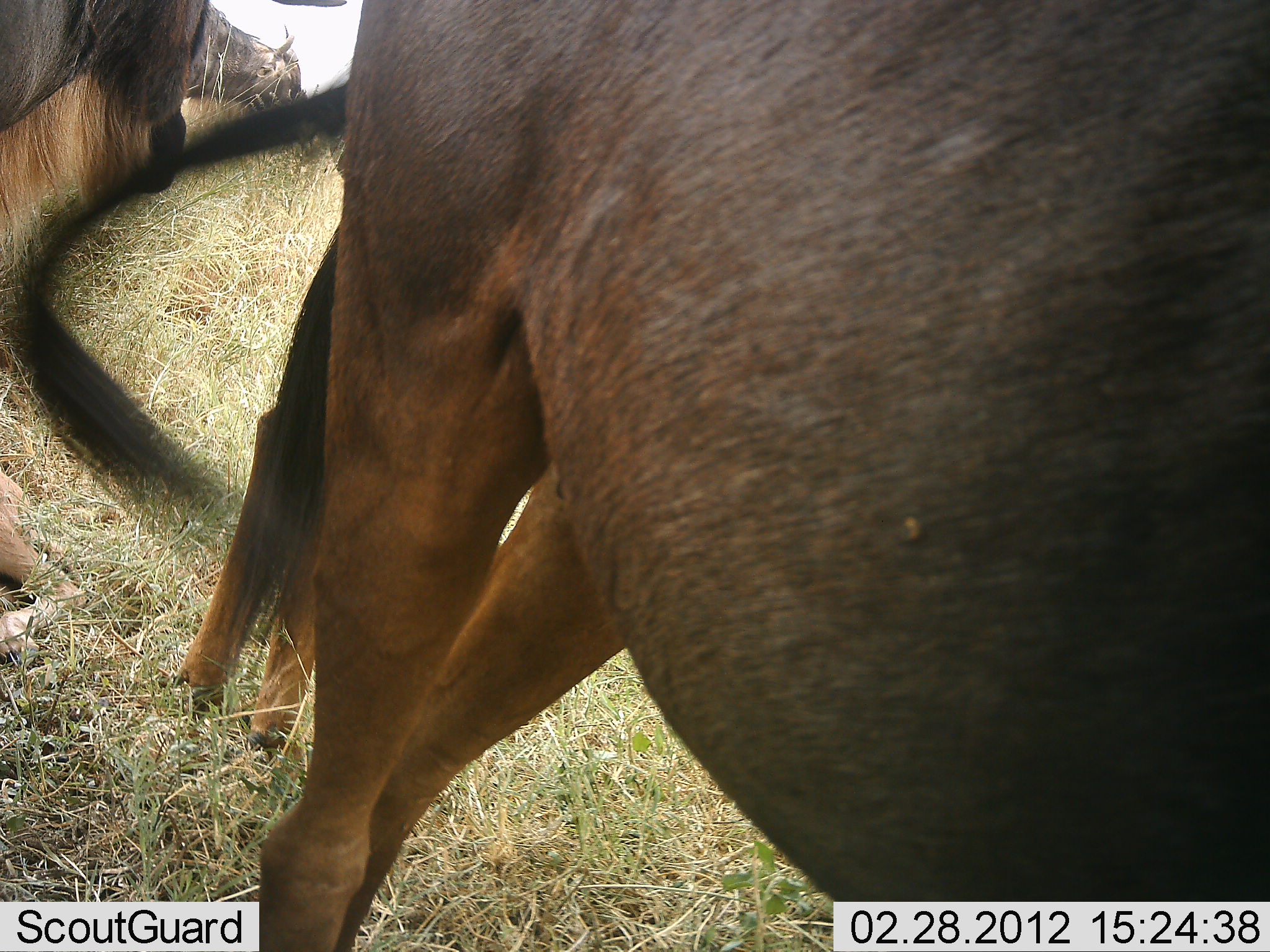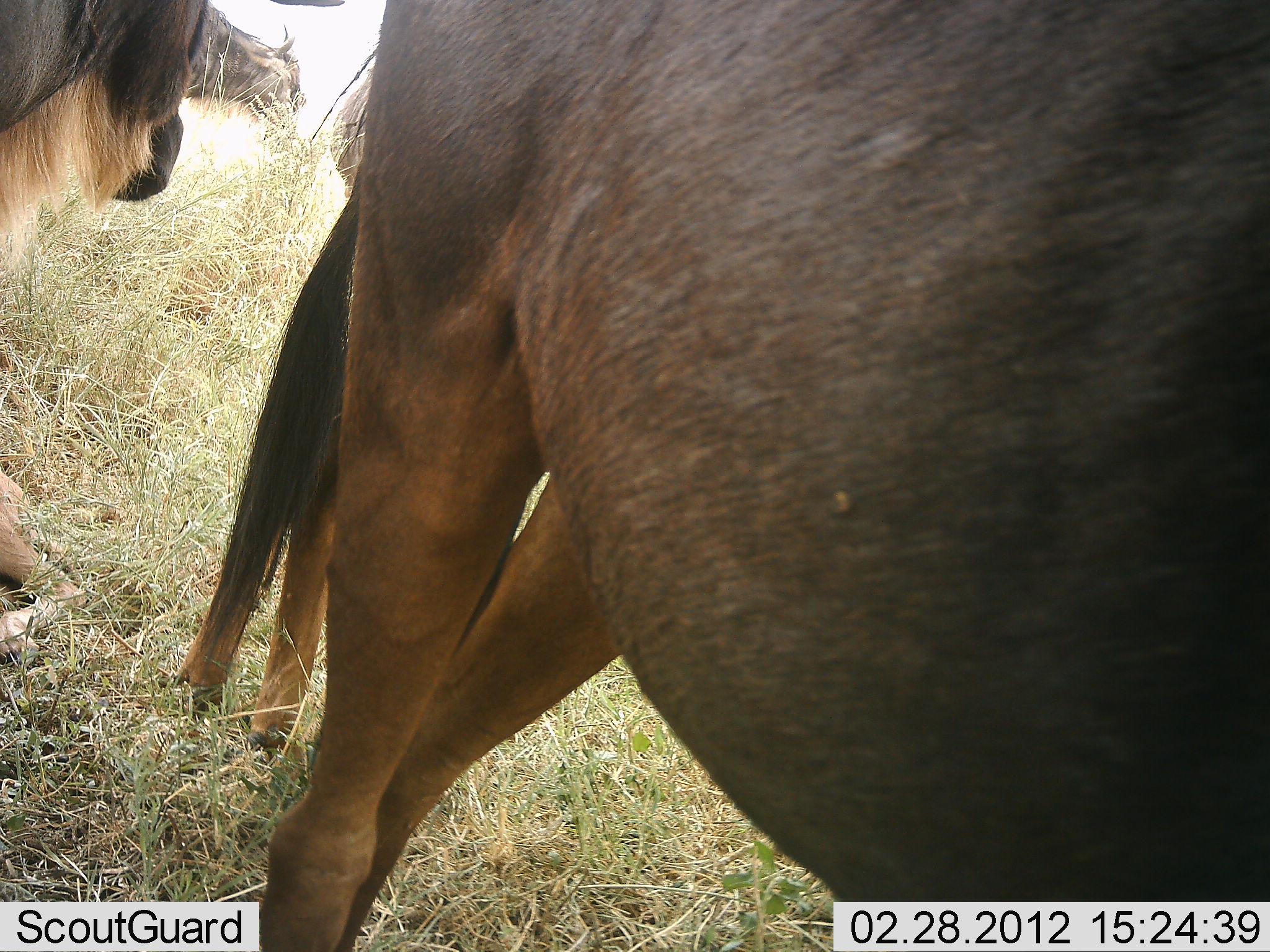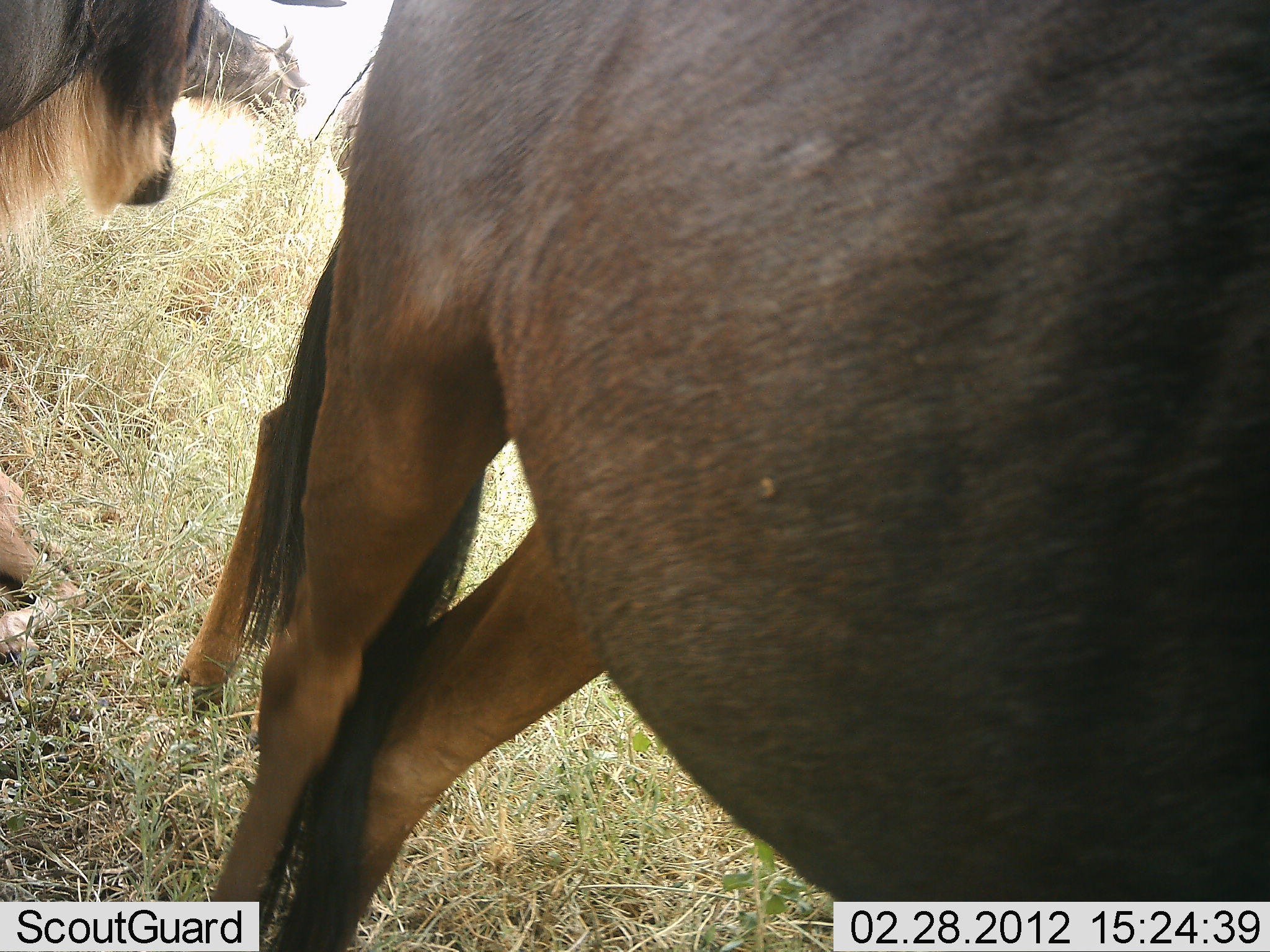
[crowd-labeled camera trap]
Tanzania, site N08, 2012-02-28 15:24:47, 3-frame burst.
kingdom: Animalia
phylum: Chordata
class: Mammalia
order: Artiodactyla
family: Bovidae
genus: Connochaetes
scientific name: Connochaetes taurinus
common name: blue wildebeest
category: wildebeest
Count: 4.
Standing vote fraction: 96%.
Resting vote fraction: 30%.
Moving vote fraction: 4%.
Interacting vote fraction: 0%.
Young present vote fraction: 19%.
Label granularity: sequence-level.